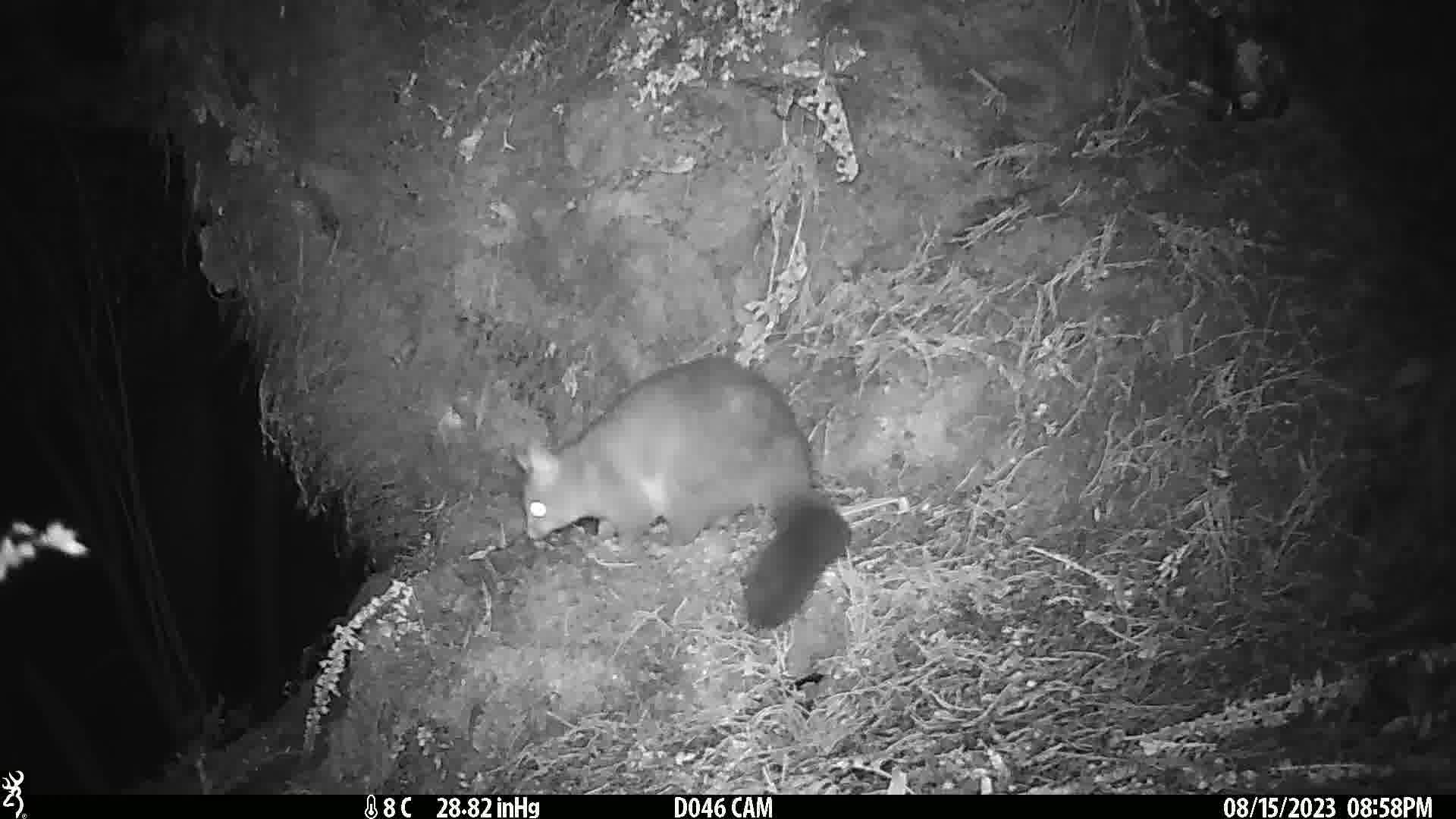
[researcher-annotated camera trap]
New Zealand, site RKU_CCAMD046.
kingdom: Animalia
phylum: Chordata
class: Mammalia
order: Diprotodontia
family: Phalangeridae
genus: Trichosurus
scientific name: Trichosurus vulpecula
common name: common brushtail possum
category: possum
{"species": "possum (common brushtail possum) (Trichosurus vulpecula)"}